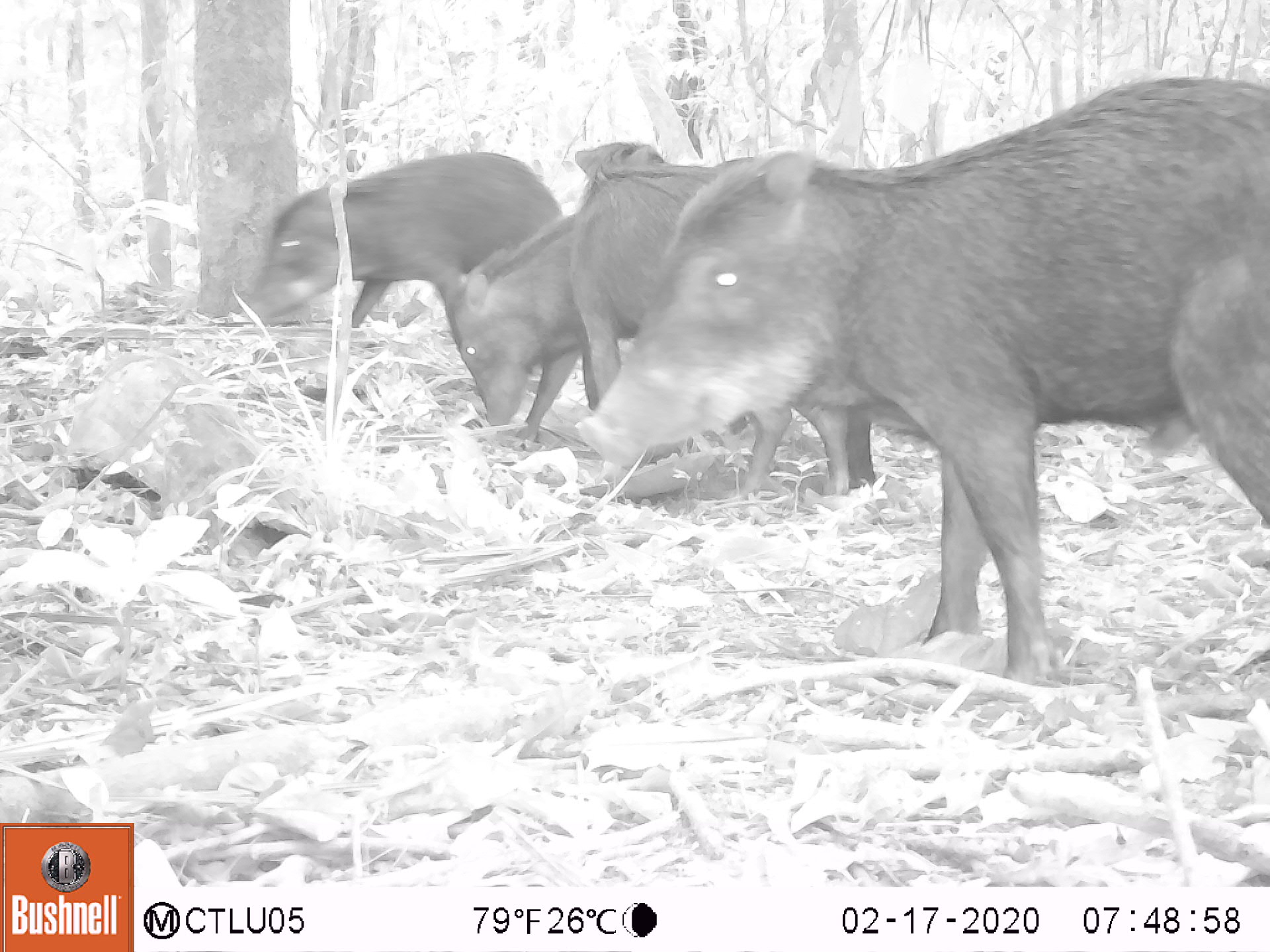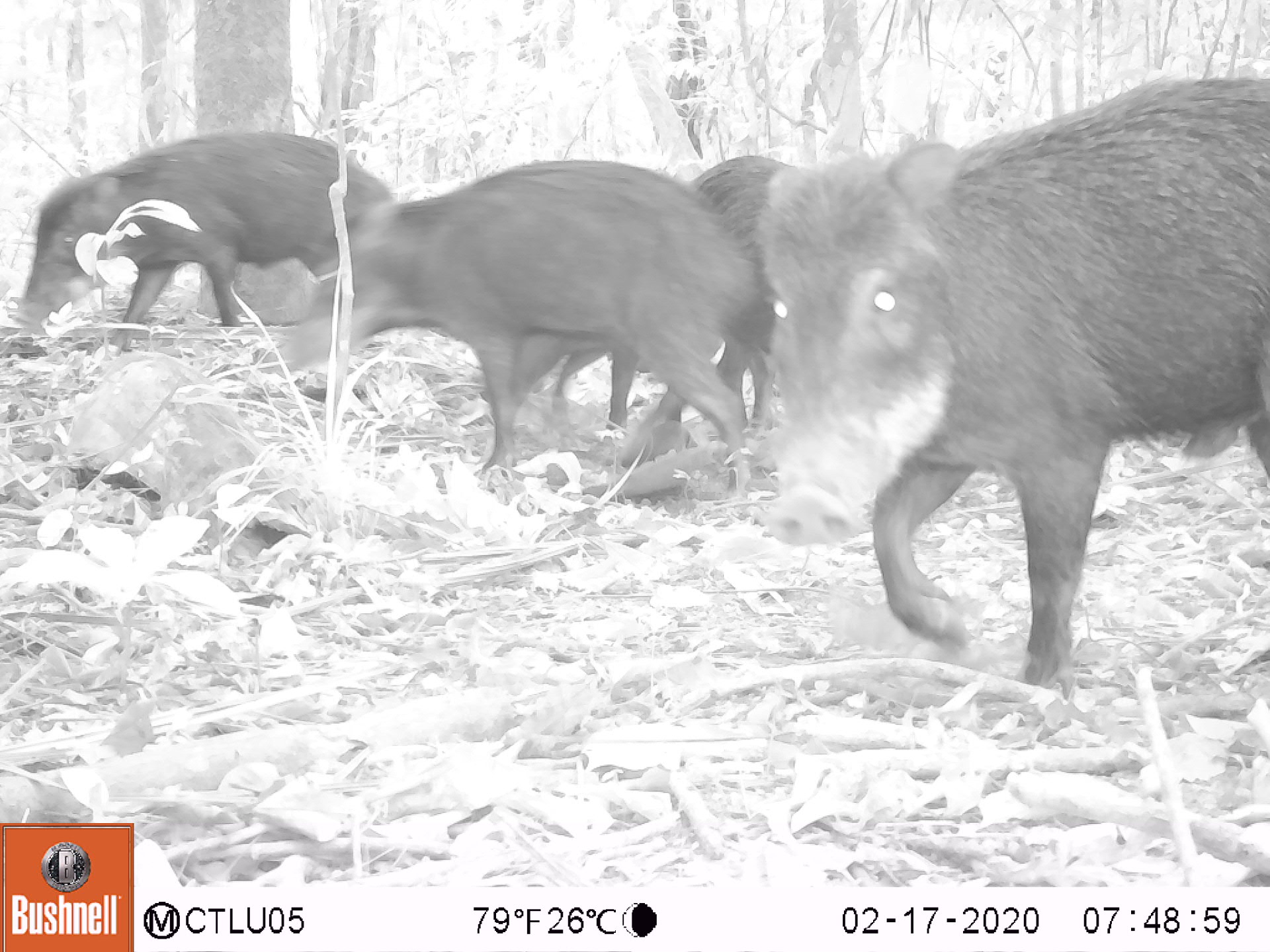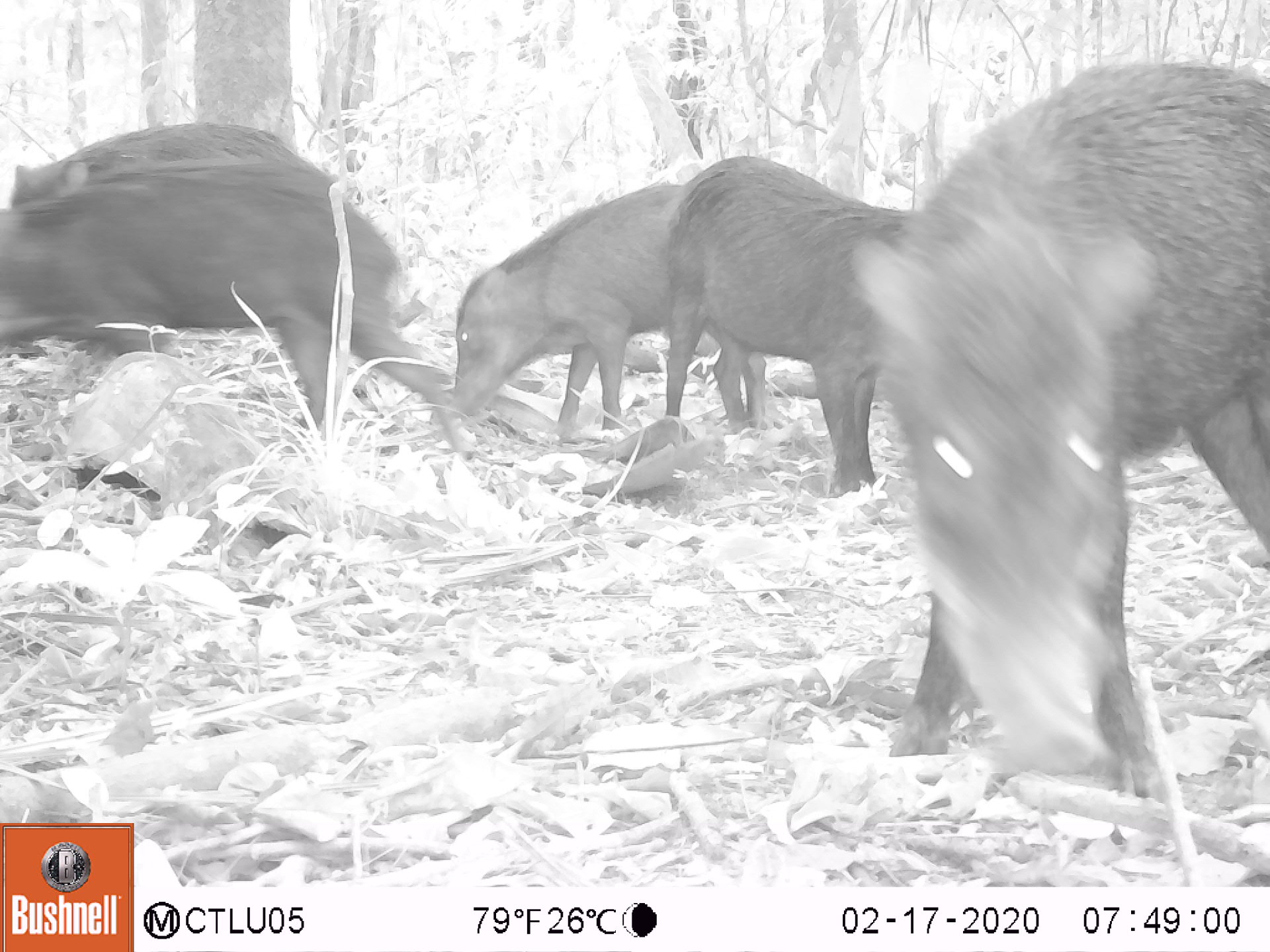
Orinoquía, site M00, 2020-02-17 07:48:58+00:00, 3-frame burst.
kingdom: Animalia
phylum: Chordata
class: Mammalia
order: Artiodactyla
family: Tayassuidae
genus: Tayassu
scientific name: Tayassu pecari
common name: white-lipped peccary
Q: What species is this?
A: White-lipped peccary (Tayassu pecari).